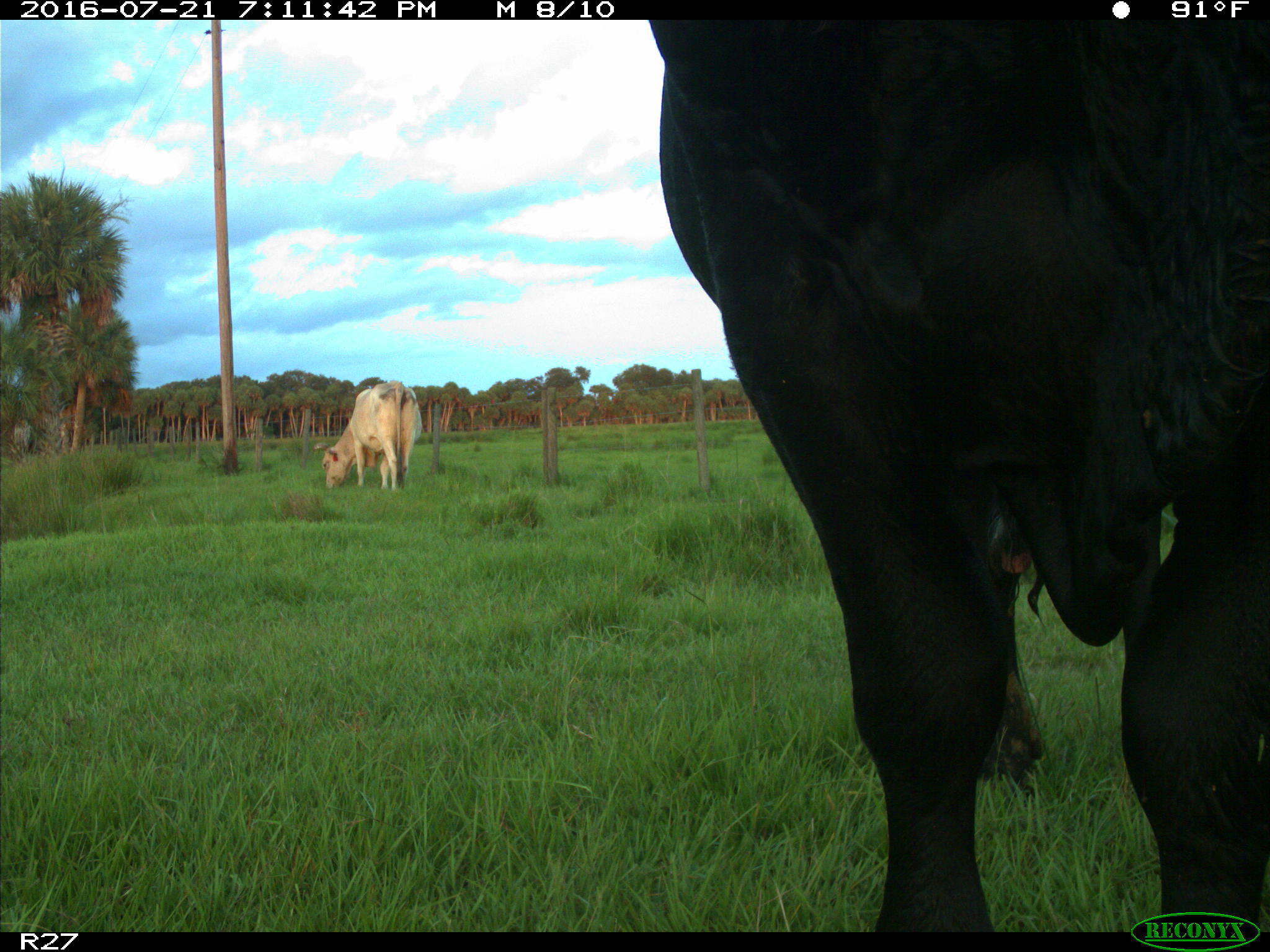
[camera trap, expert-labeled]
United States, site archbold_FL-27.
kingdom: Animalia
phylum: Chordata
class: Mammalia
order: Artiodactyla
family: Bovidae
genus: Bos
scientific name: Bos taurus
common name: domestic cow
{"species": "Bos taurus (domestic cow)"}